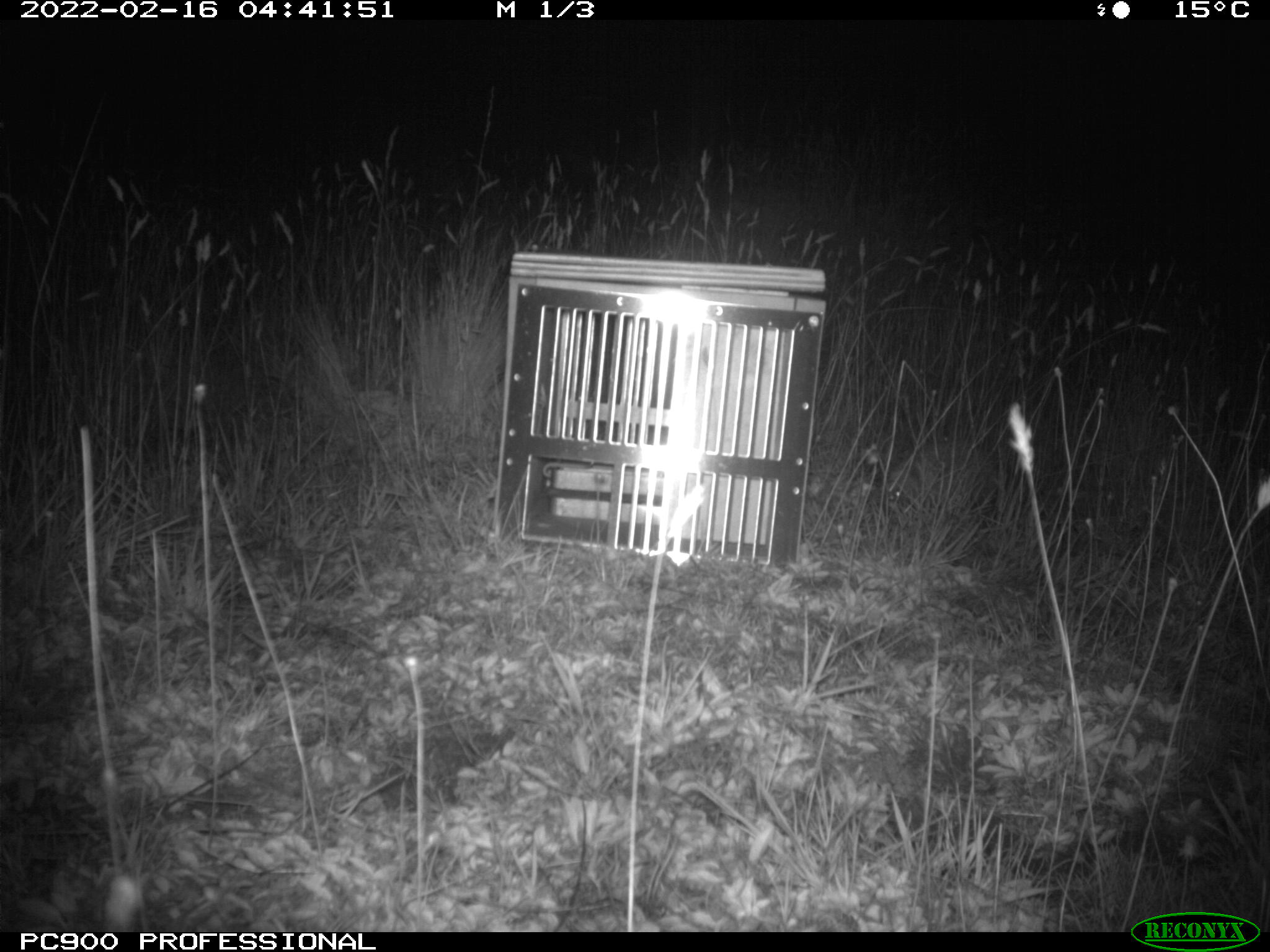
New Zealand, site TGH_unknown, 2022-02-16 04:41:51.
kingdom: Animalia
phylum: Chordata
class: Mammalia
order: Eulipotyphla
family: Erinaceidae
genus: Erinaceus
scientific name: Erinaceus europaeus europaeus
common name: european hedgehog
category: hedgehog